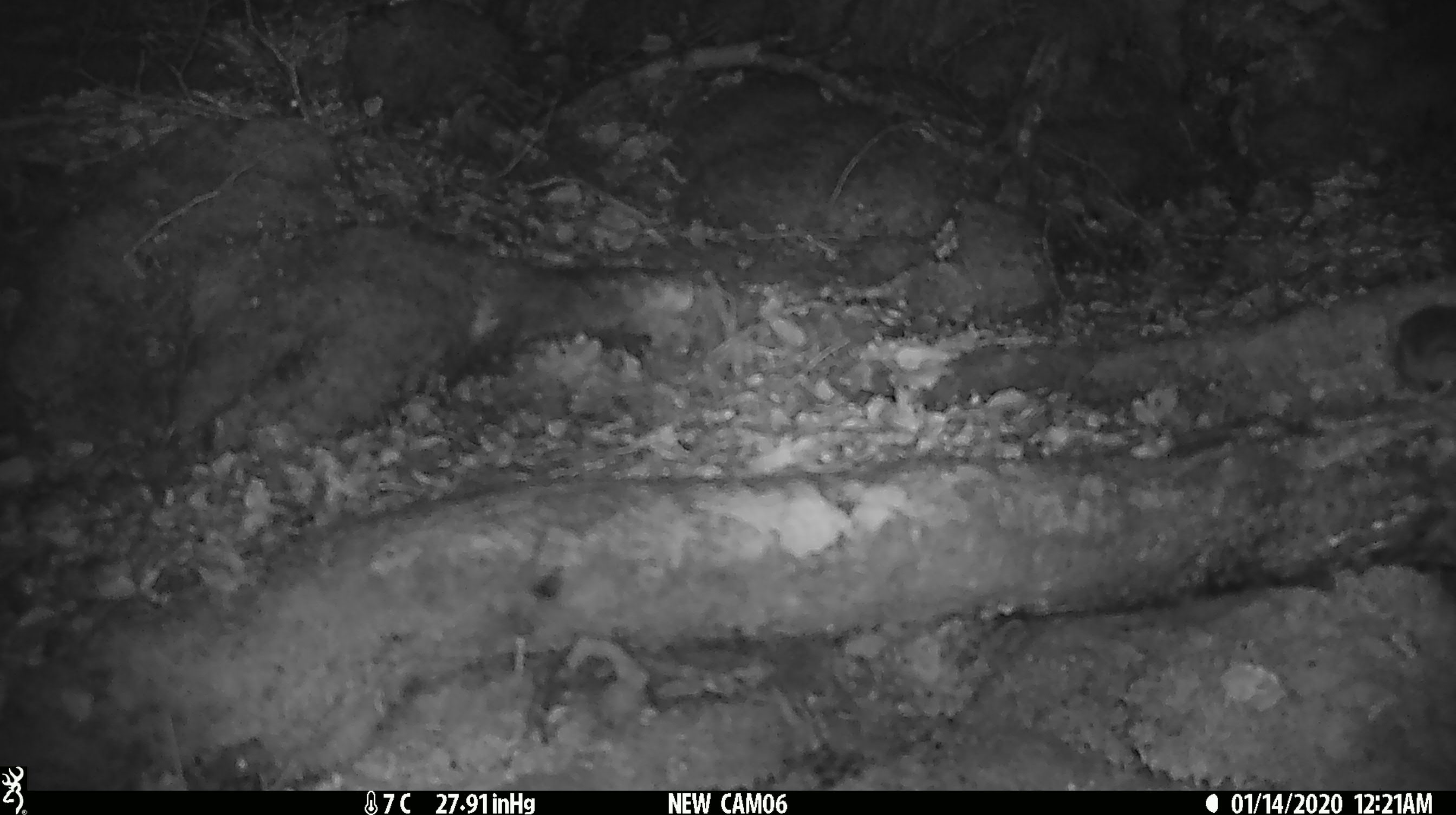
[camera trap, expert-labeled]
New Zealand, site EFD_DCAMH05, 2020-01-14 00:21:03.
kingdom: Animalia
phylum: Chordata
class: Mammalia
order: Rodentia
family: Muridae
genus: Mus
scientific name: Mus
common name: mouse